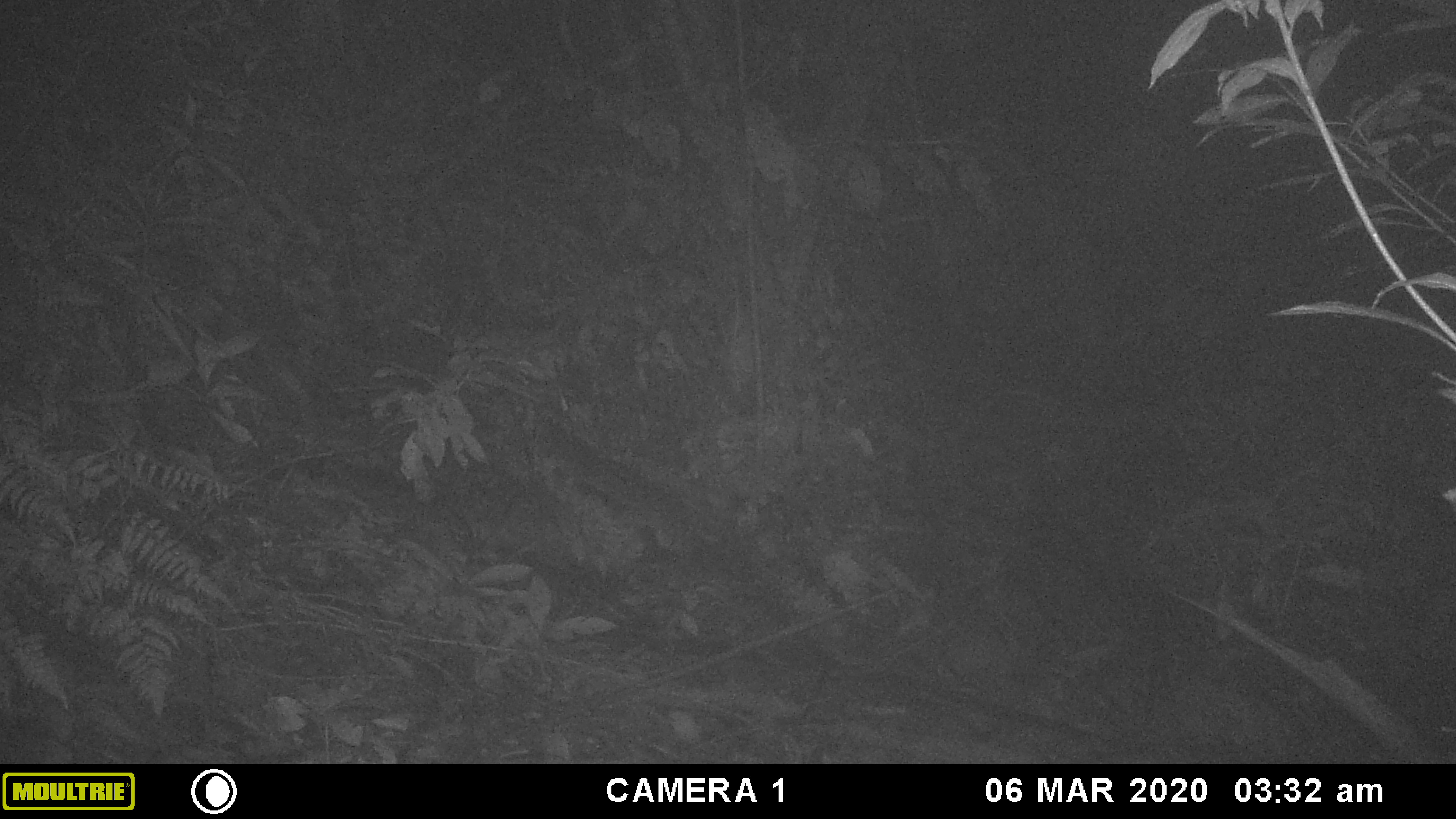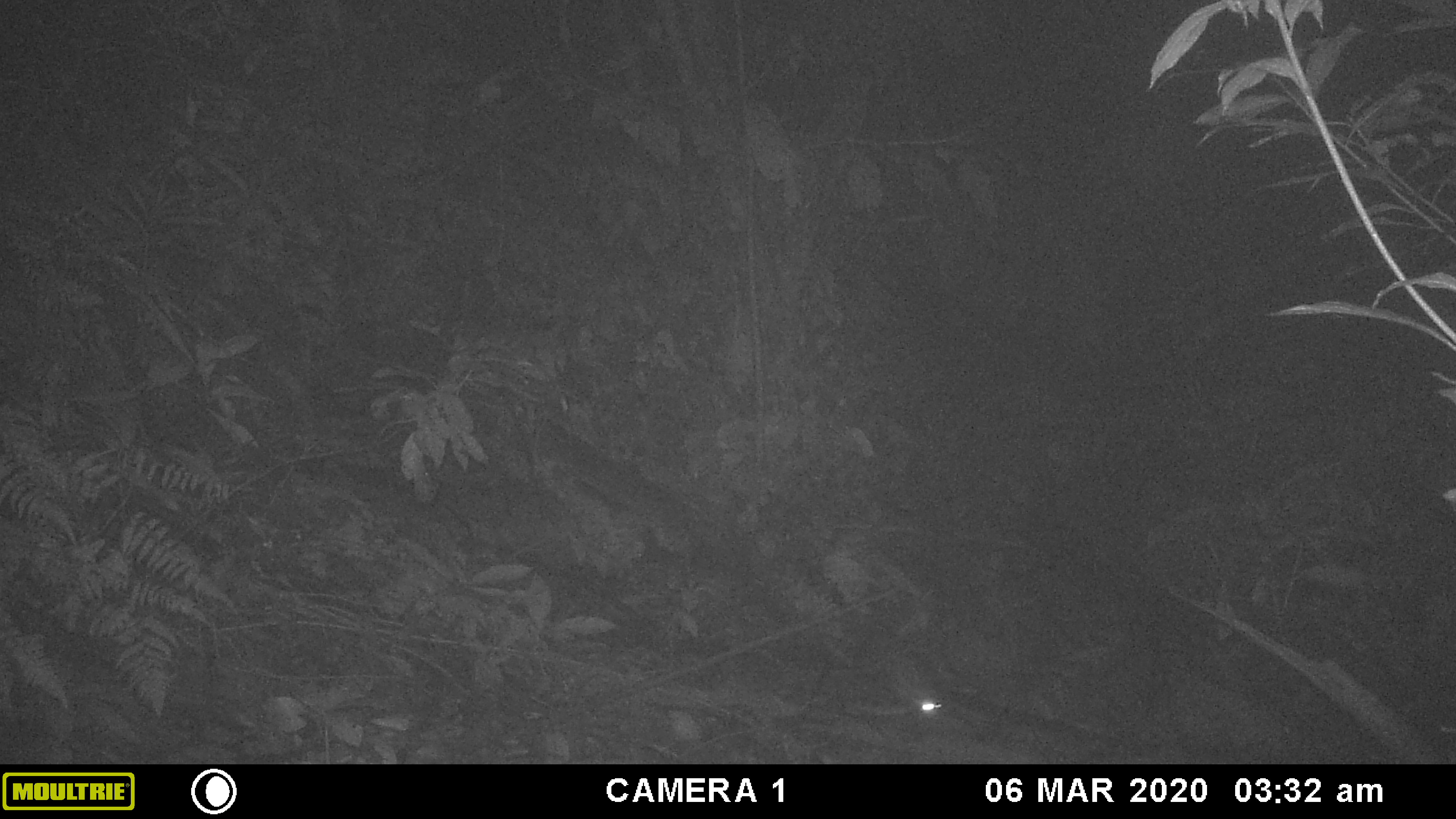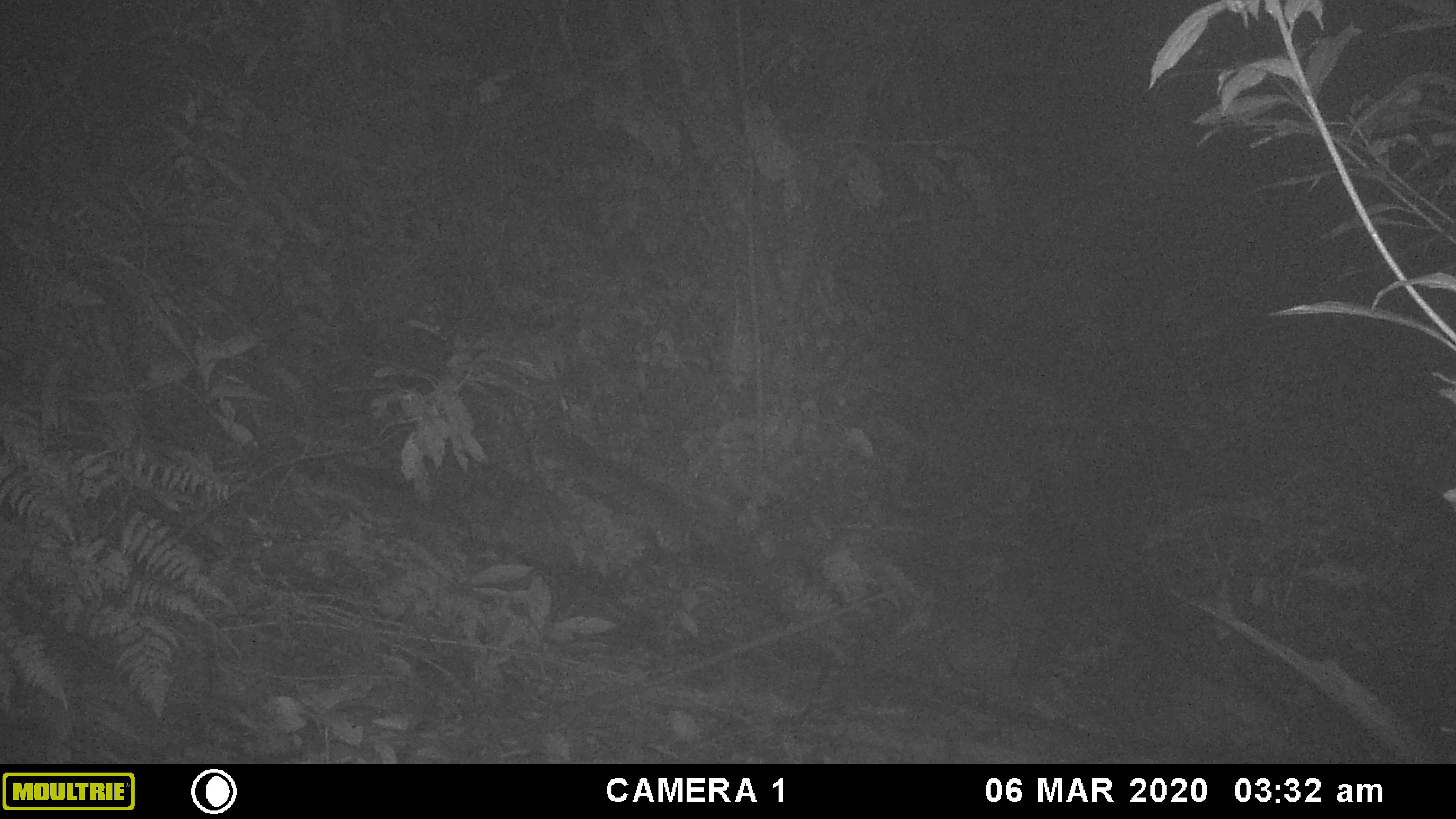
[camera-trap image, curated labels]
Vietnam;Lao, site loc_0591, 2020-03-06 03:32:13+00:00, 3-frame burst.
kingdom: Animalia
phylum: Arthropoda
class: Insecta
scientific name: Insecta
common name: insect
Insect (Insecta). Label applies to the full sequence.